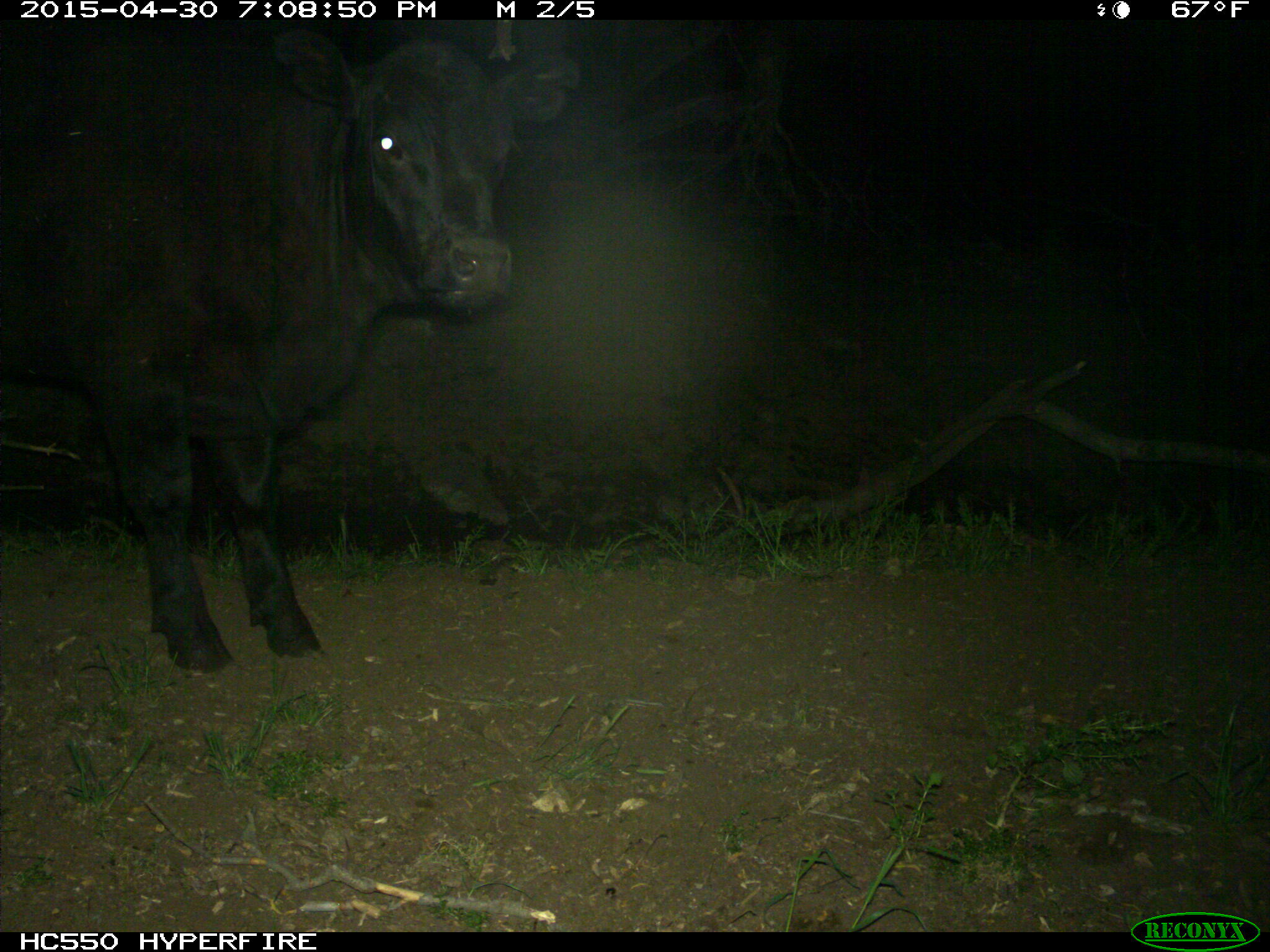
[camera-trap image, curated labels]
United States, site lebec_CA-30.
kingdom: Animalia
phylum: Chordata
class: Mammalia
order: Artiodactyla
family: Bovidae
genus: Bos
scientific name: Bos taurus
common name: domestic cow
Bos taurus (domestic cow).